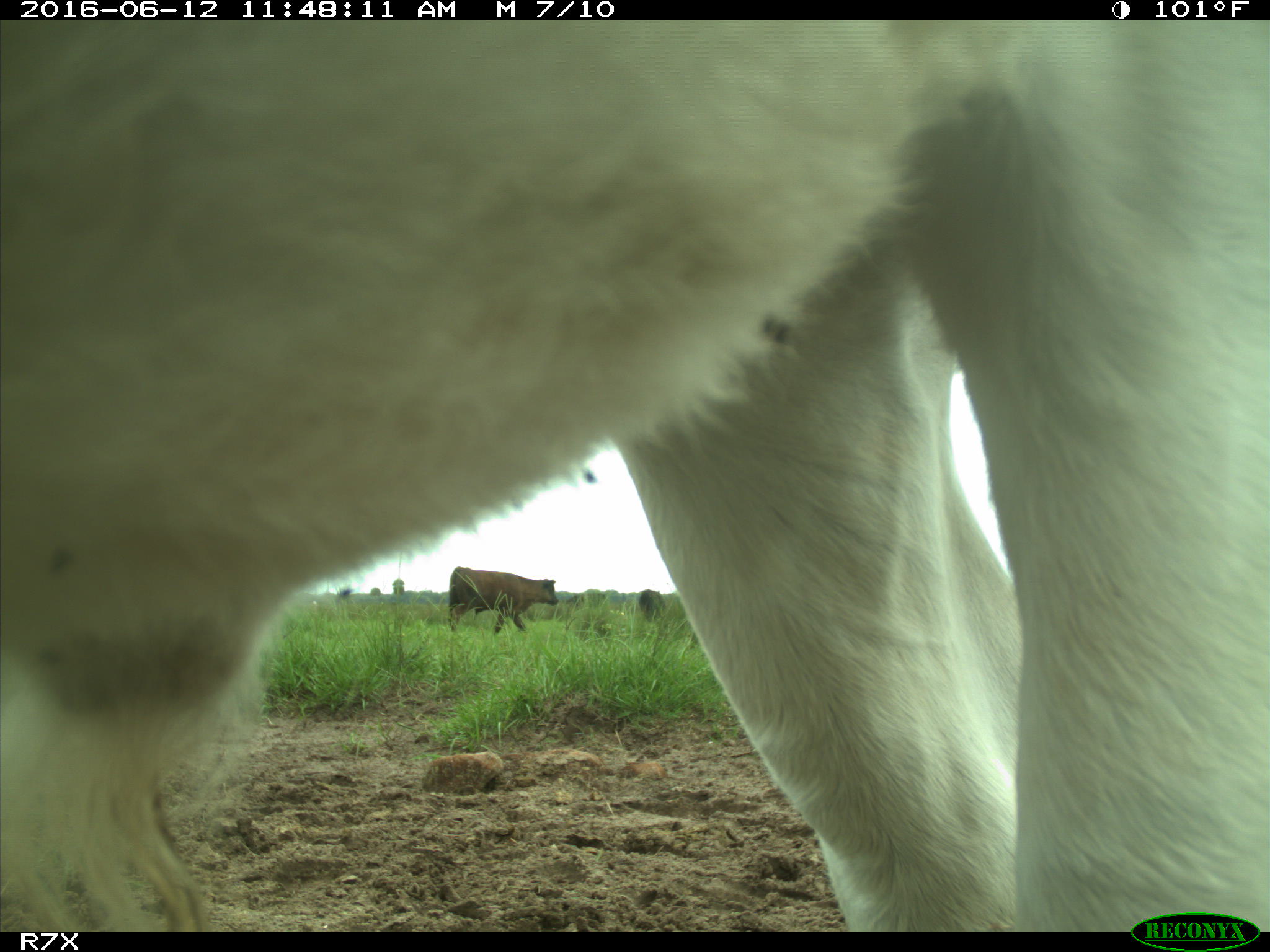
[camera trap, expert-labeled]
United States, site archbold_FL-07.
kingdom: Animalia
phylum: Chordata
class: Mammalia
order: Artiodactyla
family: Bovidae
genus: Bos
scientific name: Bos taurus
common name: domestic cow